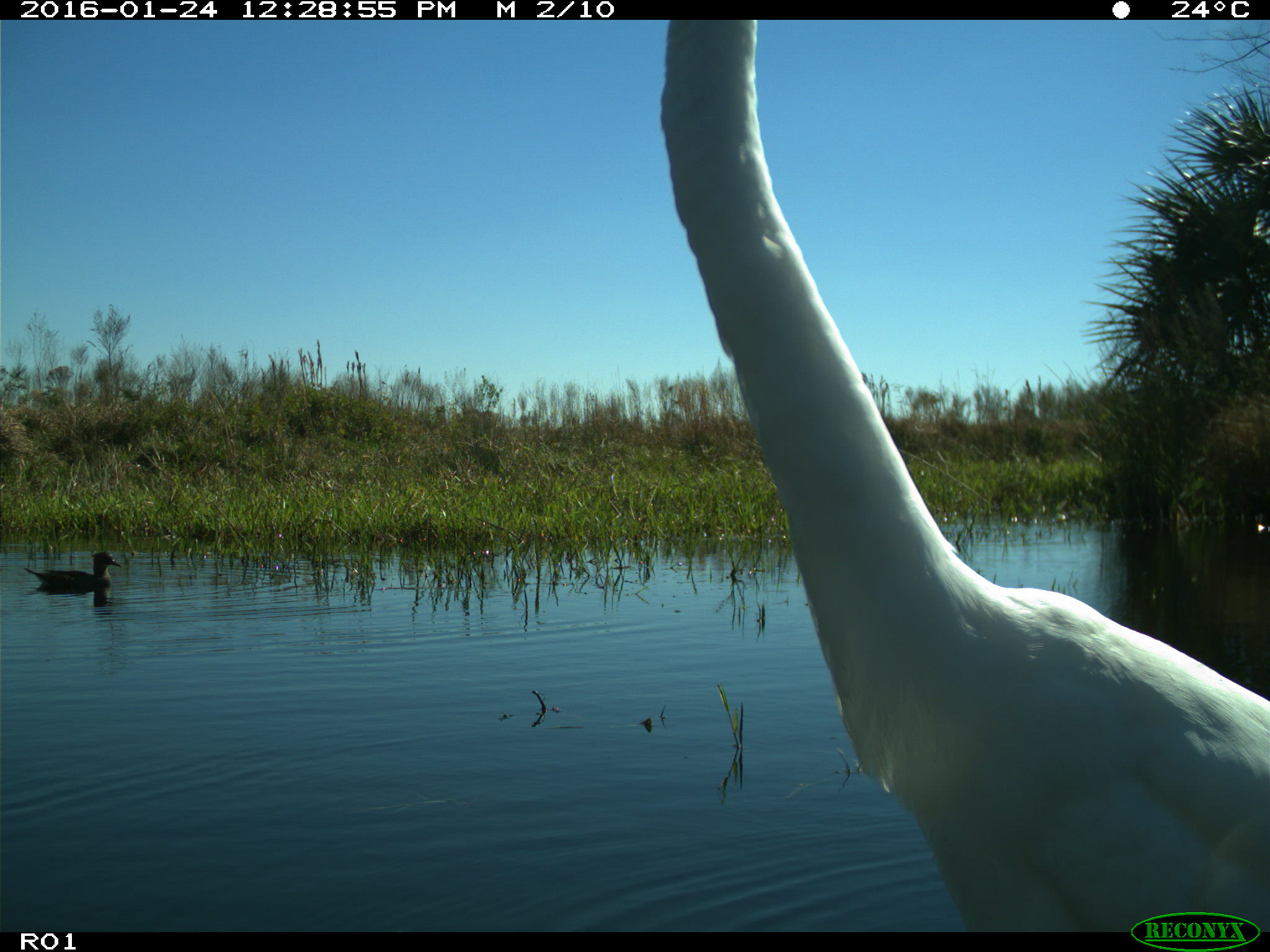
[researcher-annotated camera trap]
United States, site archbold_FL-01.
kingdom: Animalia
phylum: Chordata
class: Aves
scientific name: Aves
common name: birds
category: unidentified bird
Unidentified bird (birds) (Aves).